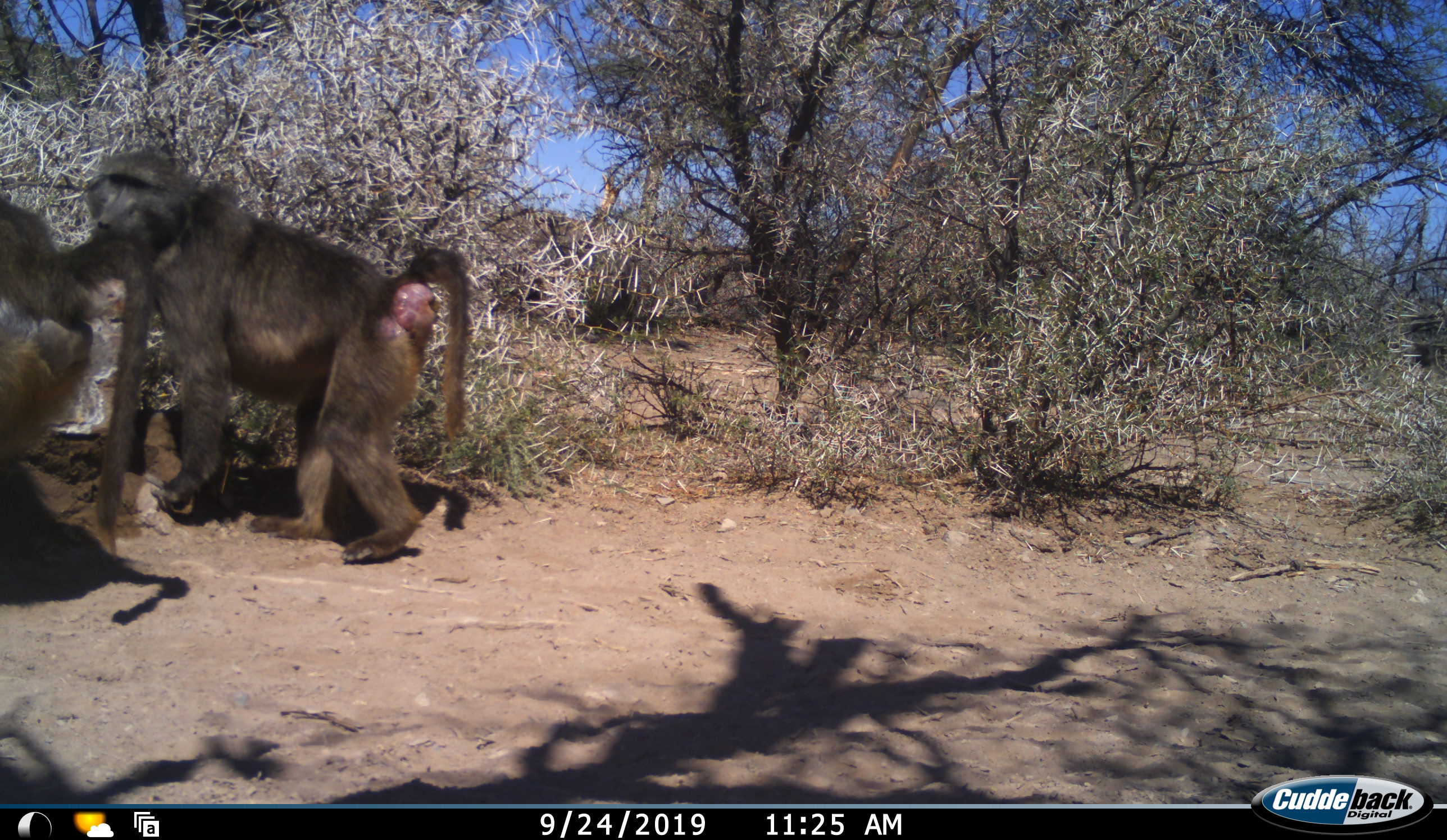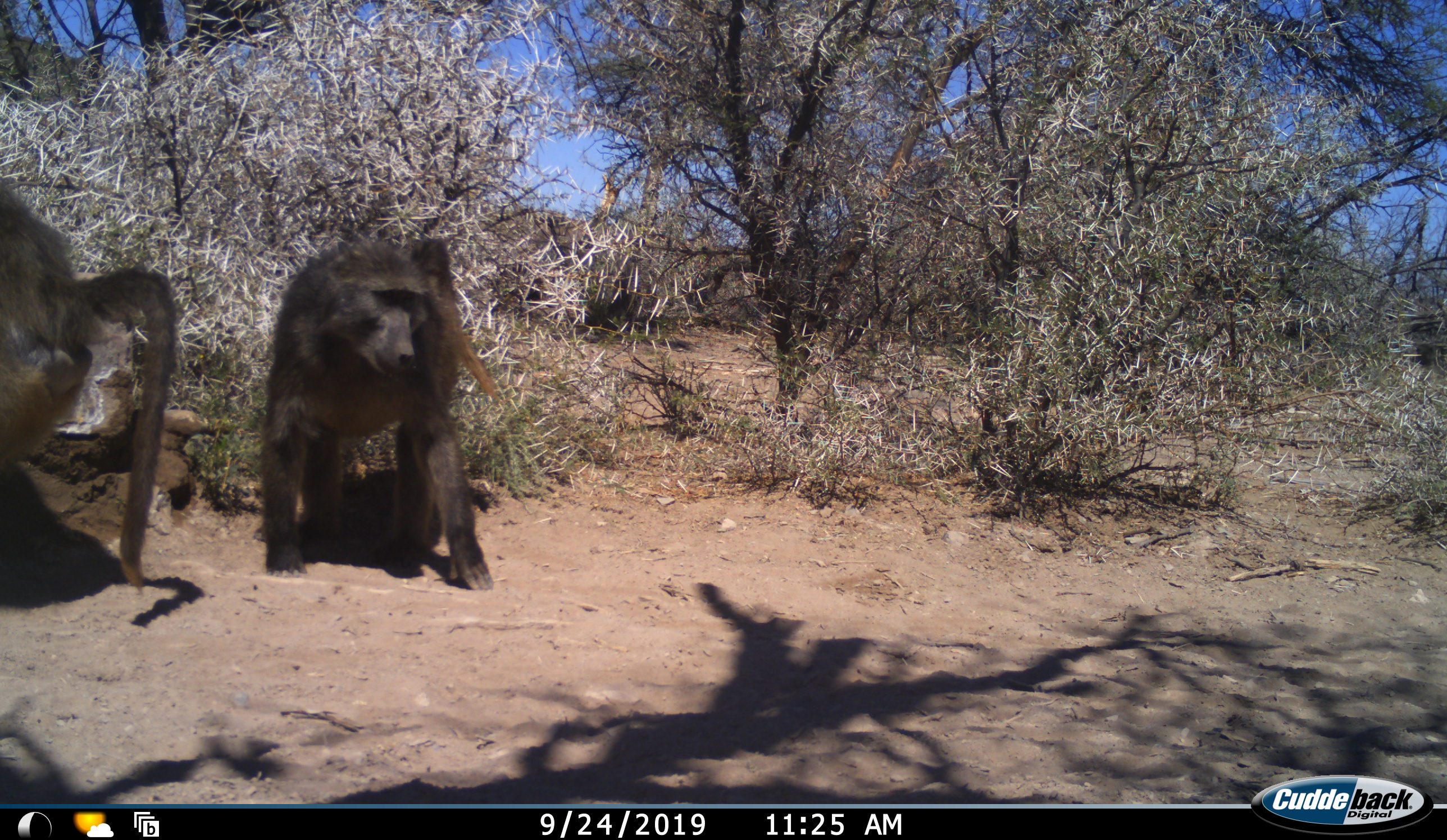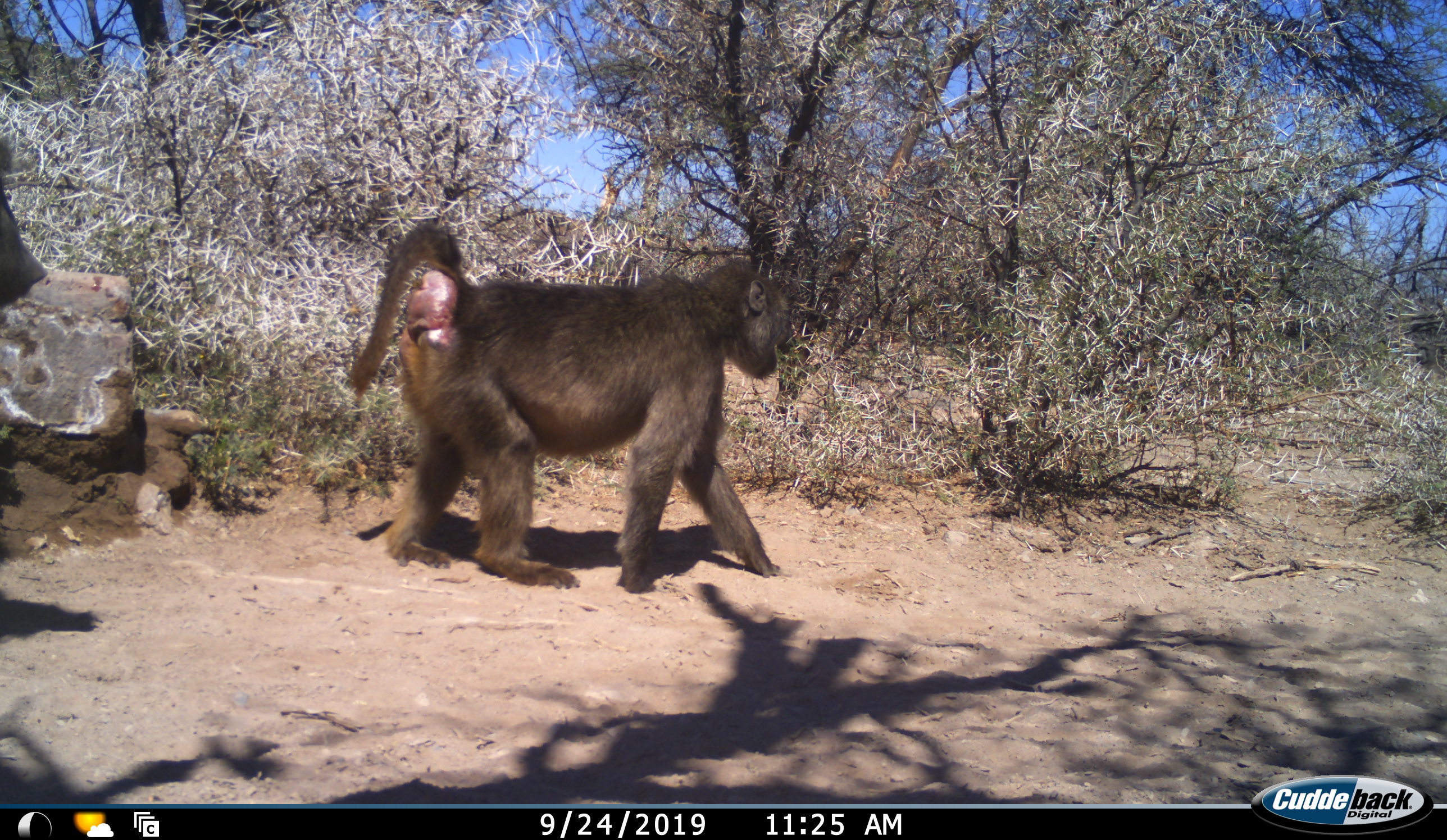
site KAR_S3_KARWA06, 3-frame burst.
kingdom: Animalia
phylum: Chordata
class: Mammalia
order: Primates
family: Cercopithecidae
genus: Papio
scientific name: Papio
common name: baboon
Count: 2.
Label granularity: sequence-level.